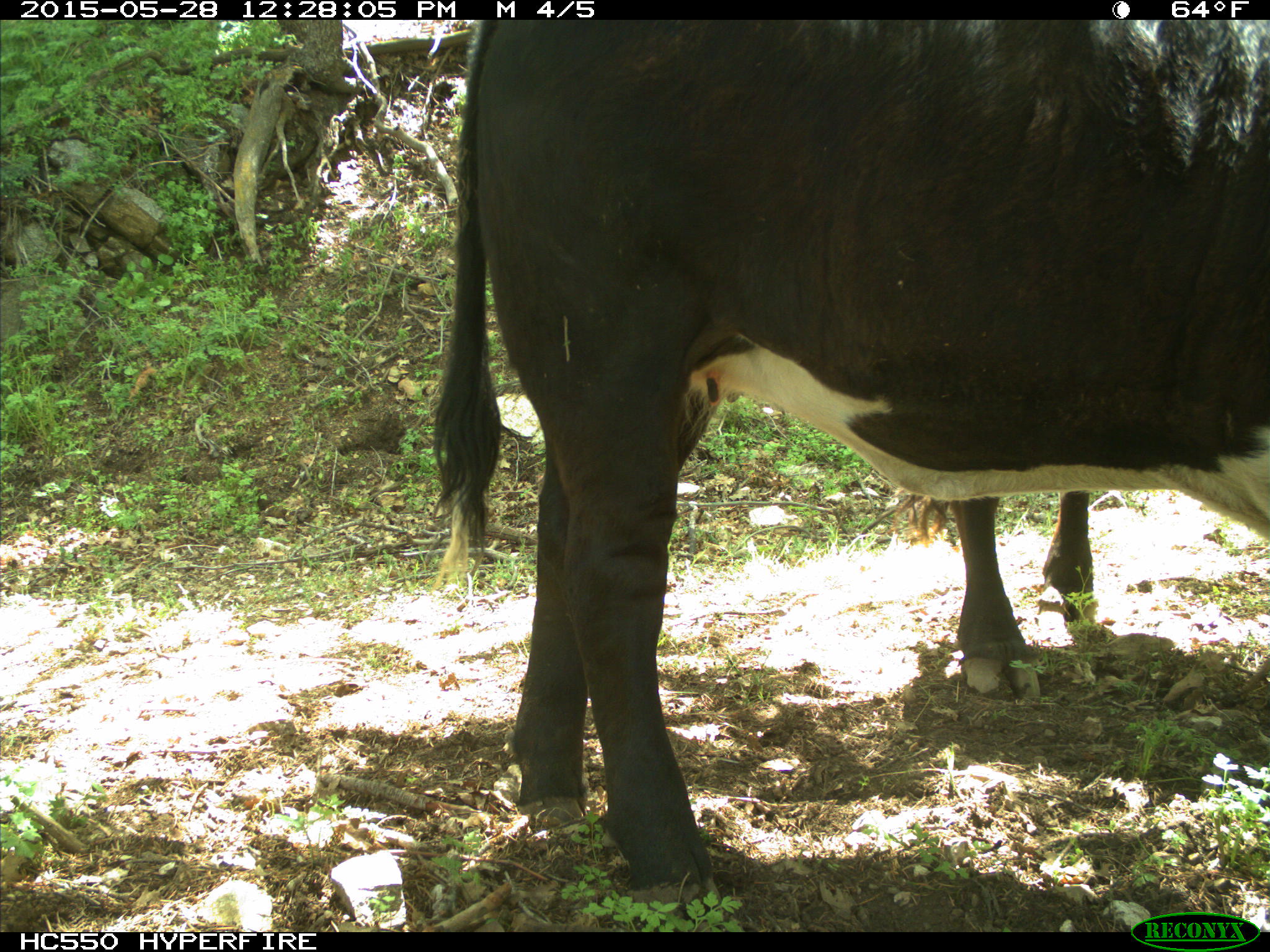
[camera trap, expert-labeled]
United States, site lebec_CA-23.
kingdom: Animalia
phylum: Chordata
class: Mammalia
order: Artiodactyla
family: Bovidae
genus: Bos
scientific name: Bos taurus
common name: domestic cow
Bos taurus (domestic cow).